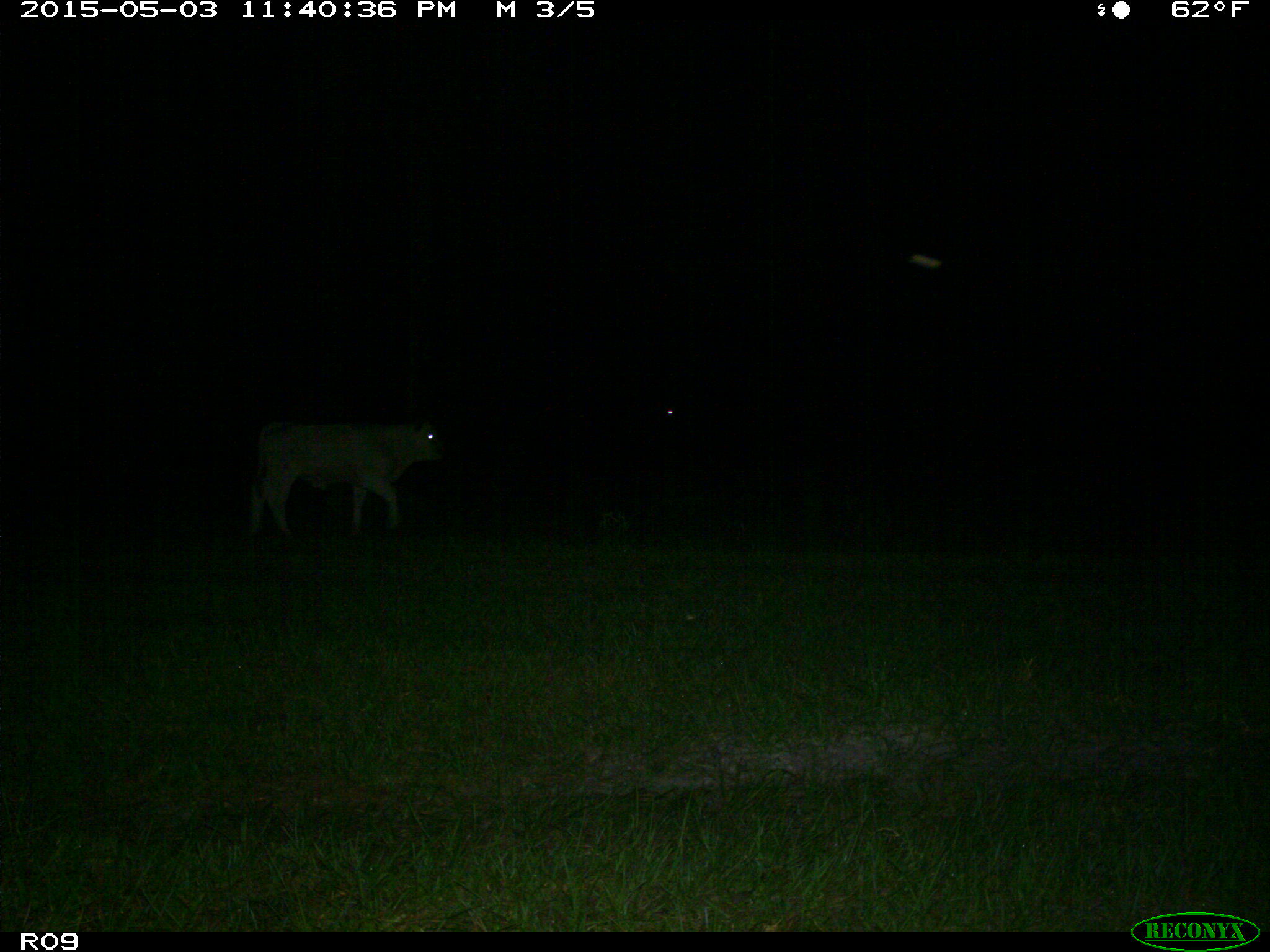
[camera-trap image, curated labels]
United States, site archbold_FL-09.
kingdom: Animalia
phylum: Chordata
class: Mammalia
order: Artiodactyla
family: Bovidae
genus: Bos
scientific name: Bos taurus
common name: domestic cow